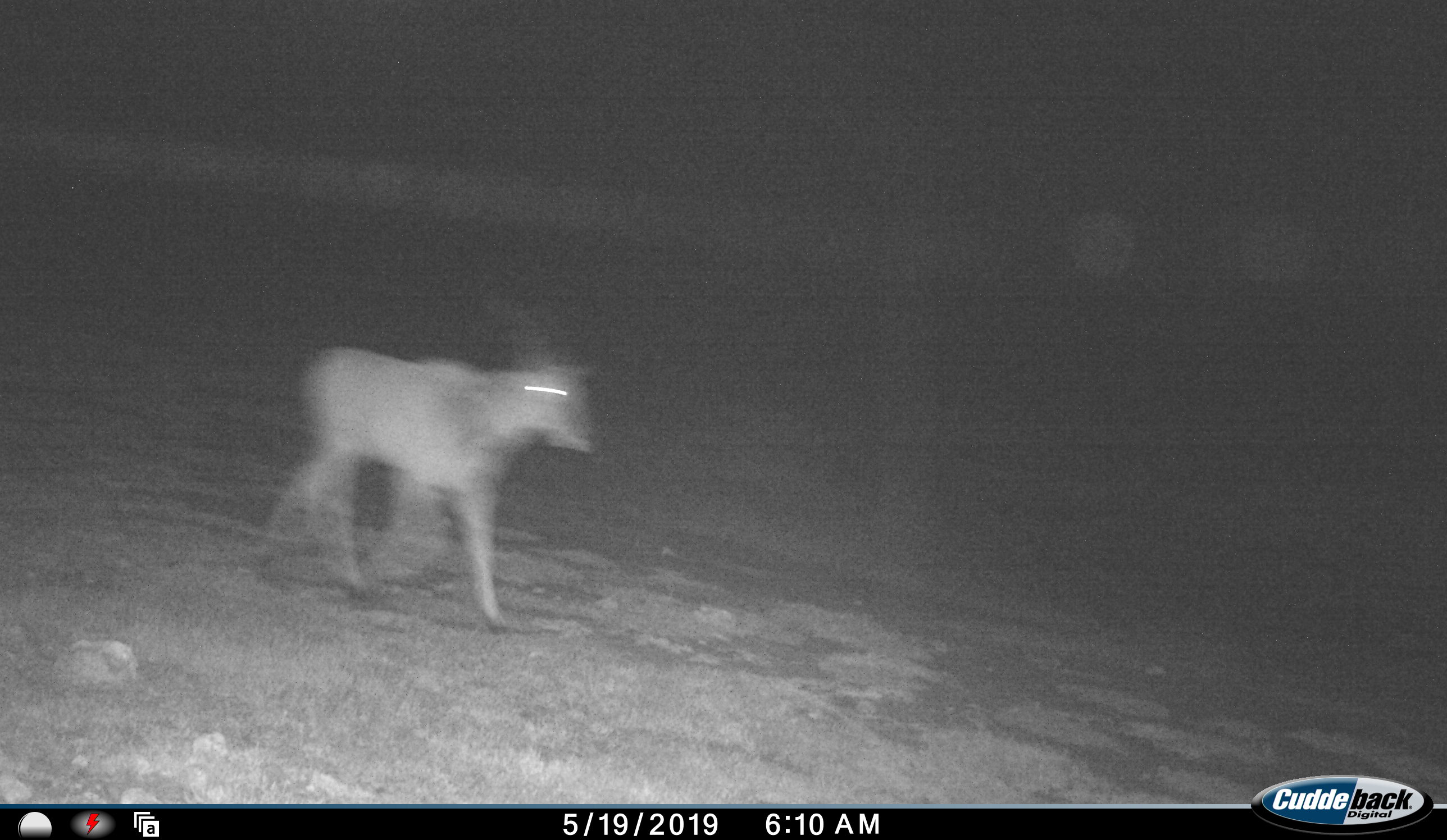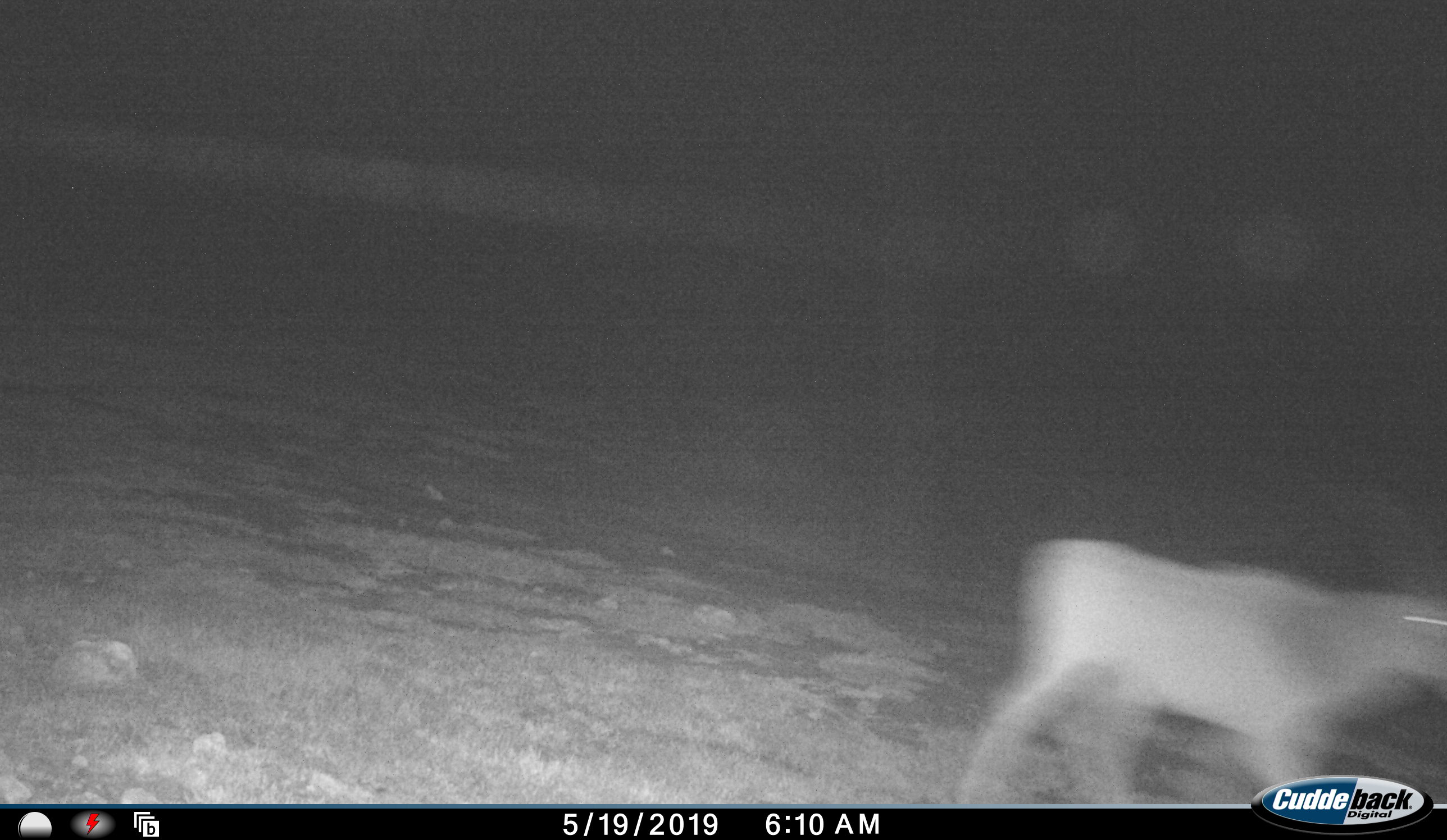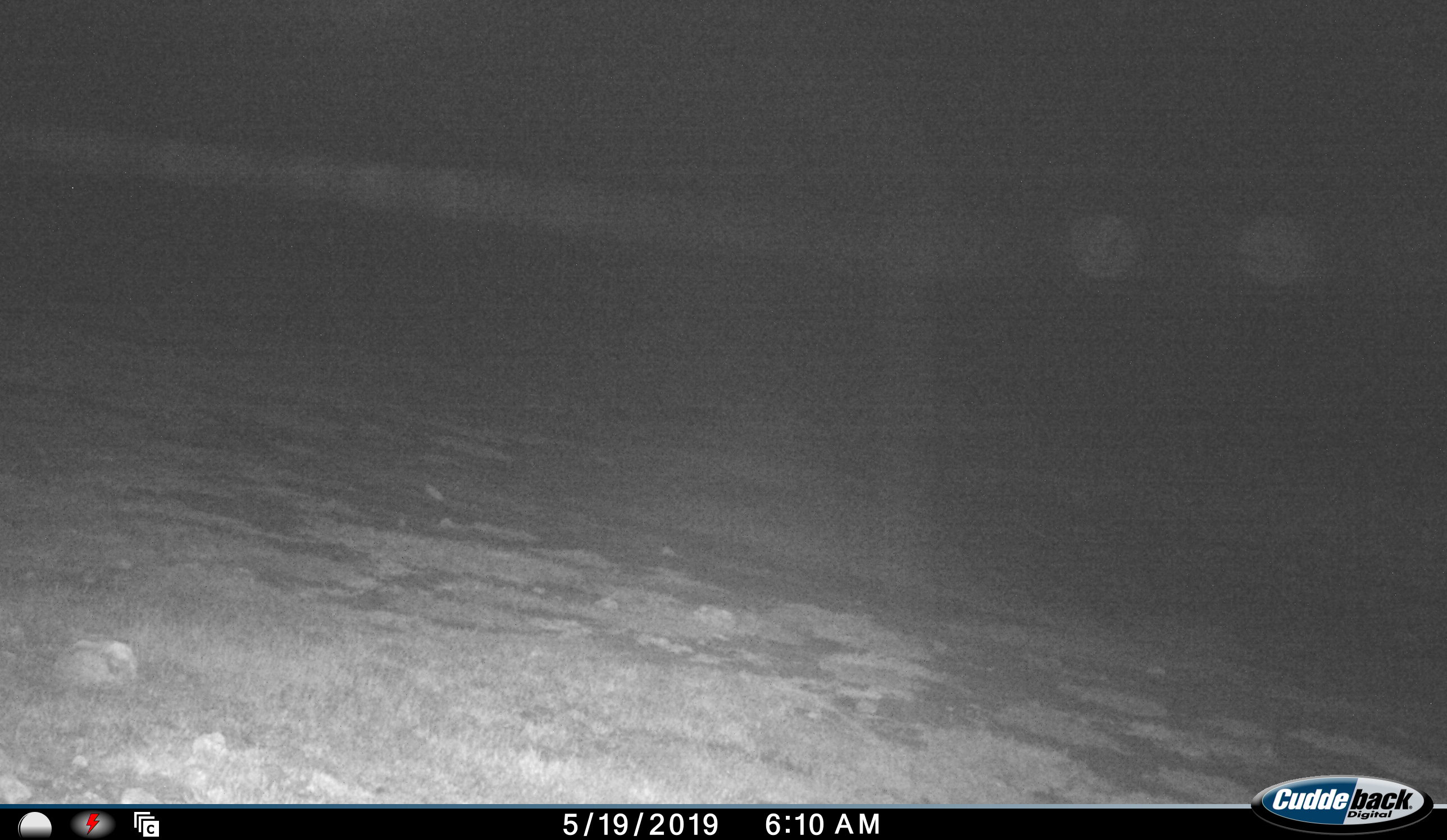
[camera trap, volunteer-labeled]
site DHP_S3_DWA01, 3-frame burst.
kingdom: Animalia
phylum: Chordata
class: Mammalia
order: Artiodactyla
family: Bovidae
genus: Tragelaphus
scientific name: Tragelaphus oryx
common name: eland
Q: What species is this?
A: Eland (Tragelaphus oryx).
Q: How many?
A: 1.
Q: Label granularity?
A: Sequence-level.